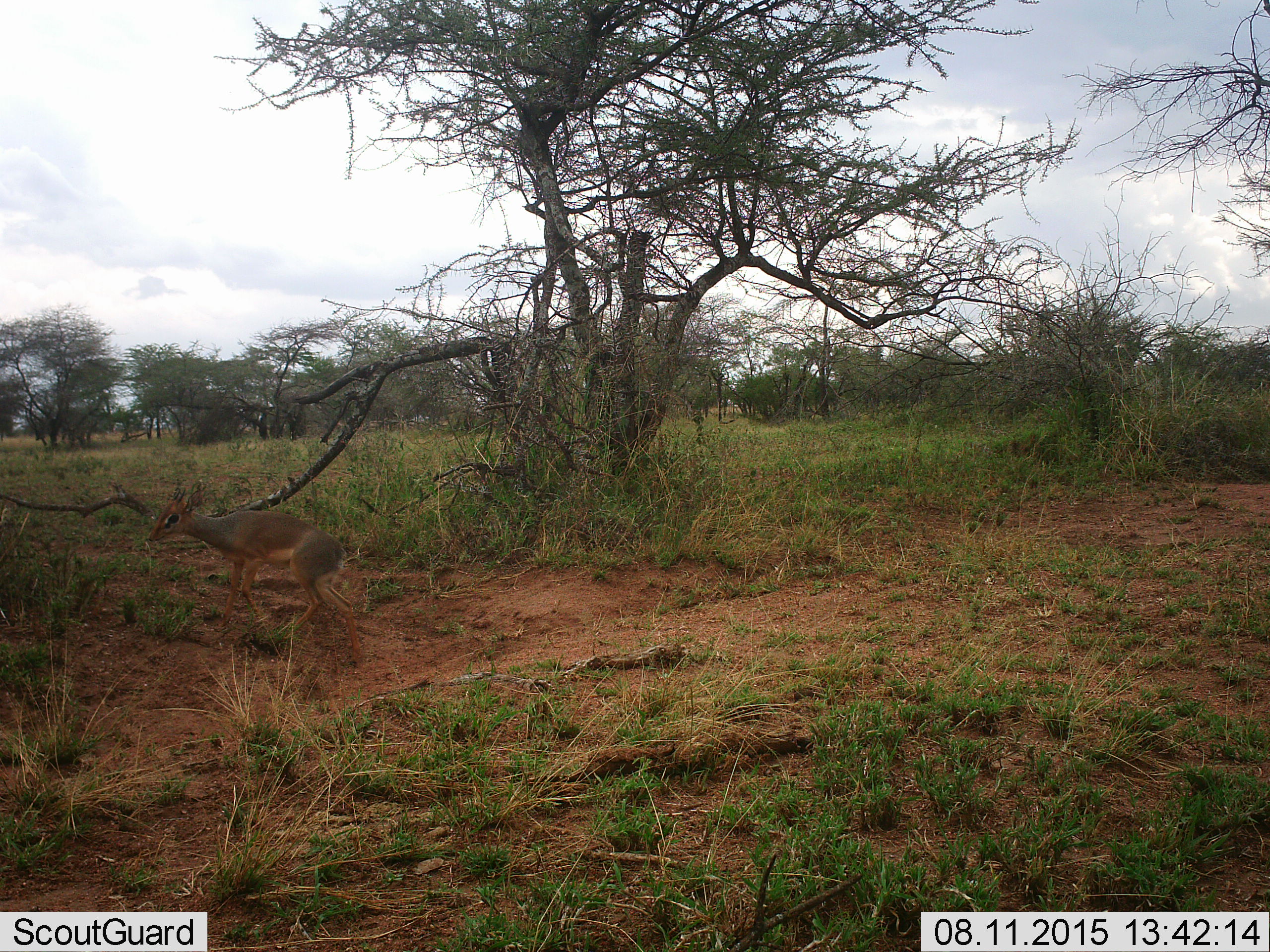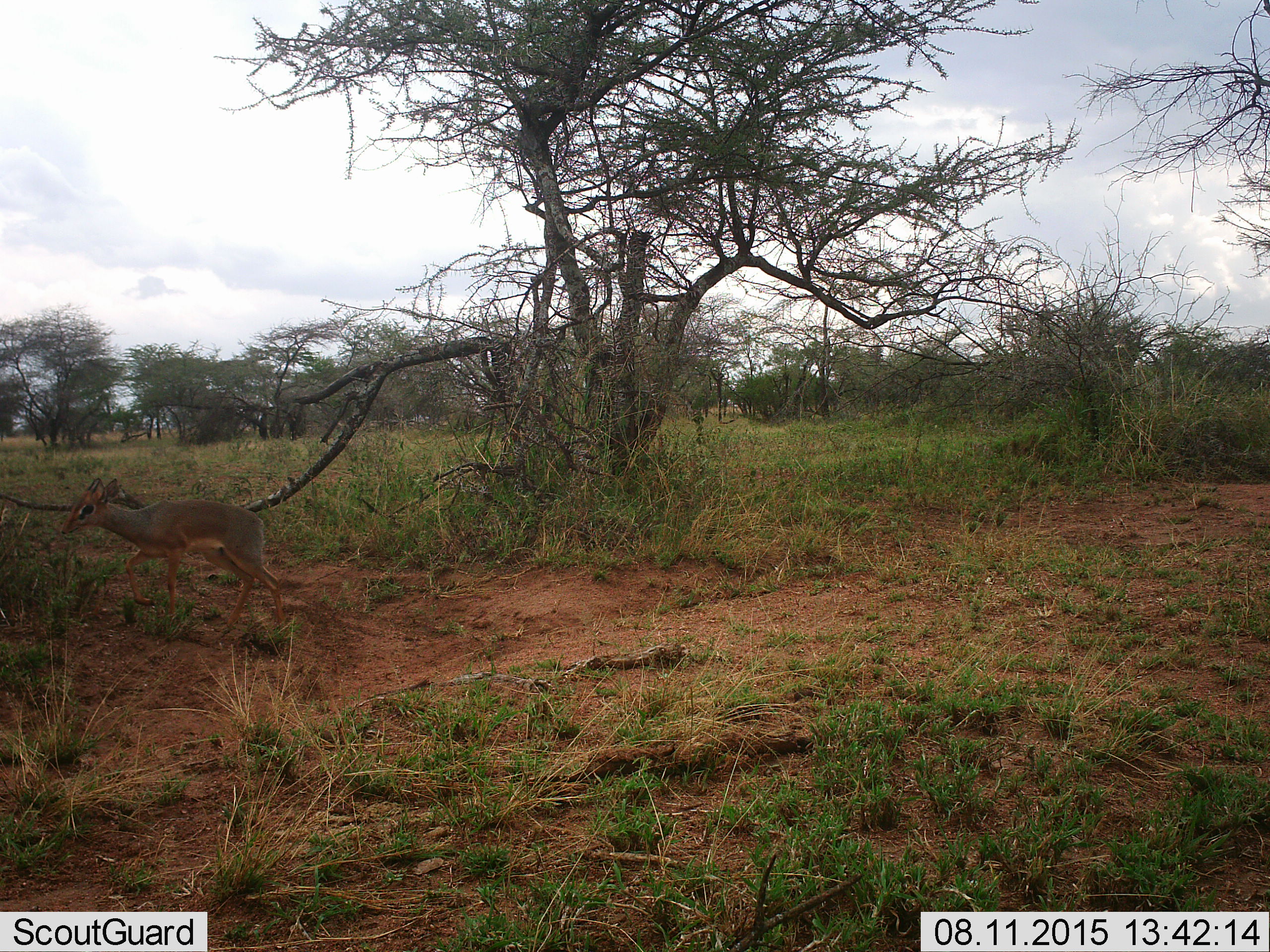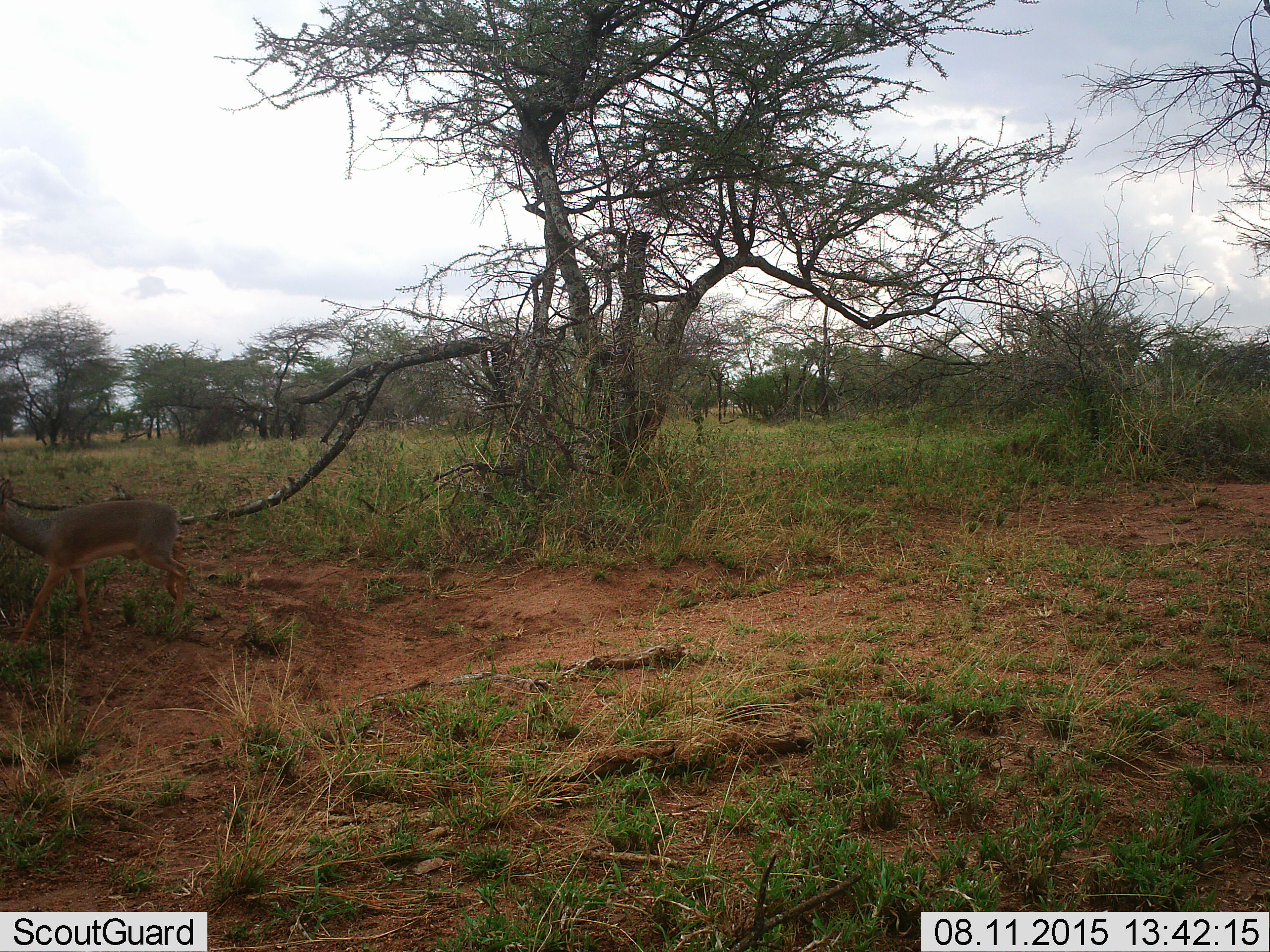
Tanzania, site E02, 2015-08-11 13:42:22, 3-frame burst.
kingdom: Animalia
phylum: Chordata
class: Mammalia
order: Artiodactyla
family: Bovidae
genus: Madoqua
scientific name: Madoqua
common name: dikdik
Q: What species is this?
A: Dikdik (Madoqua).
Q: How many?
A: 1.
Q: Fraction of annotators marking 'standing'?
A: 6%.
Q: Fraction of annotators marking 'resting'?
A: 0%.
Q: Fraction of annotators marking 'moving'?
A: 94%.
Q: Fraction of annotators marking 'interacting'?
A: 0%.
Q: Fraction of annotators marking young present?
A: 0%.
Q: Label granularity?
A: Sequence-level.